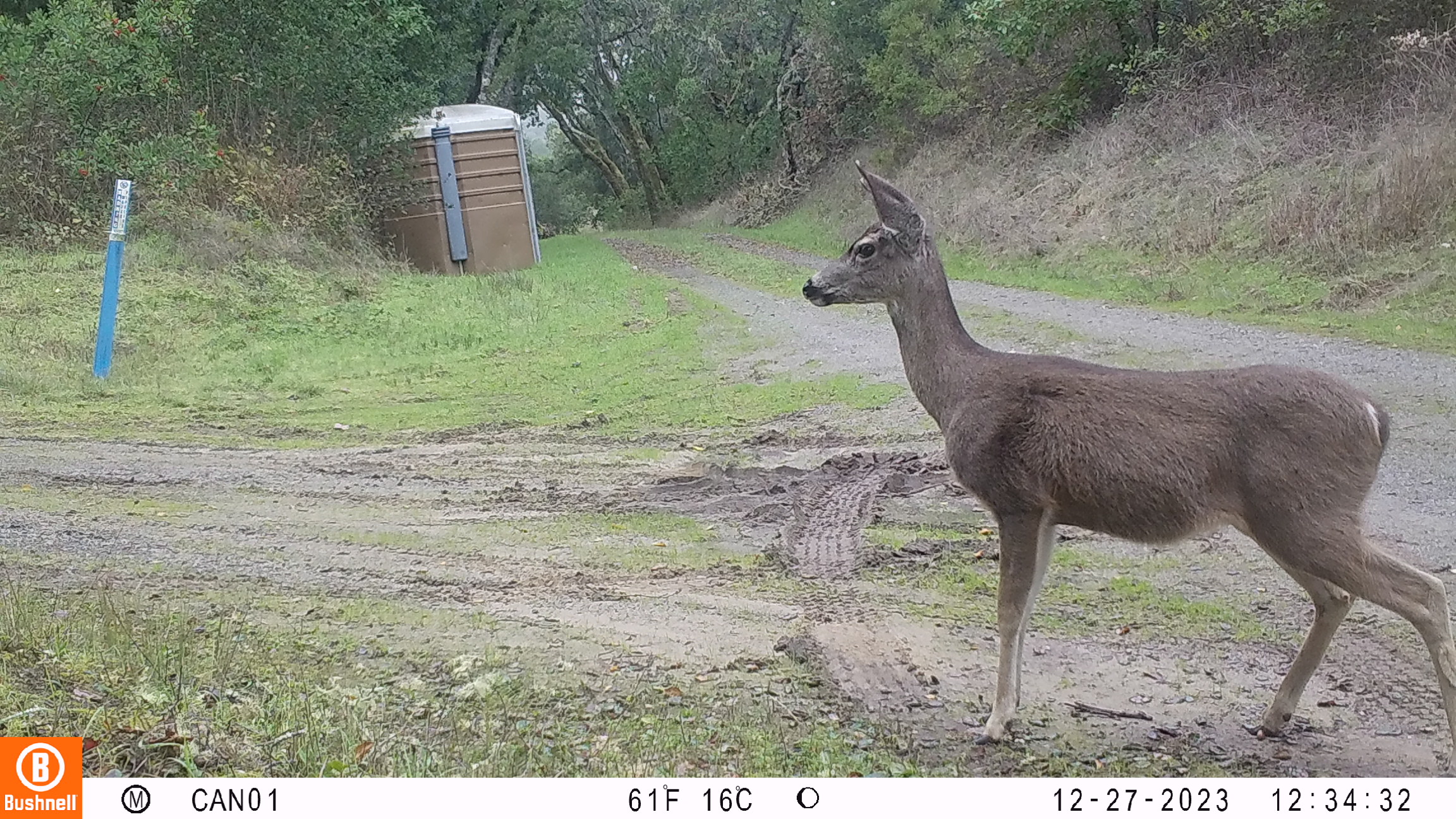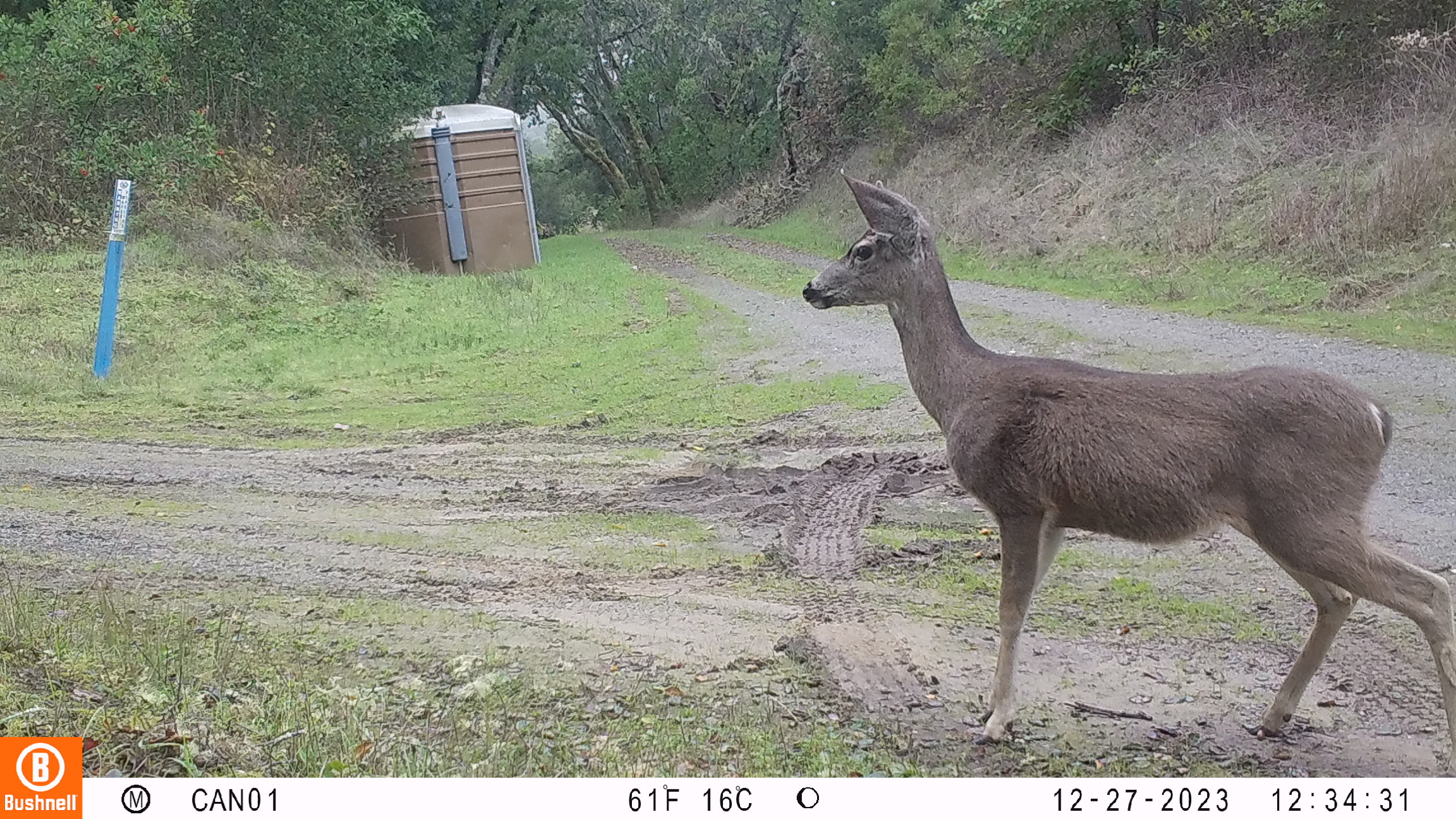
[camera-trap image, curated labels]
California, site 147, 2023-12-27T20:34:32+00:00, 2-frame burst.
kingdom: Animalia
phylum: Chordata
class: Mammalia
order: Artiodactyla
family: Cervidae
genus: Odocoileus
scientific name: Odocoileus hemionus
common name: mule deer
Mule deer (Odocoileus hemionus).